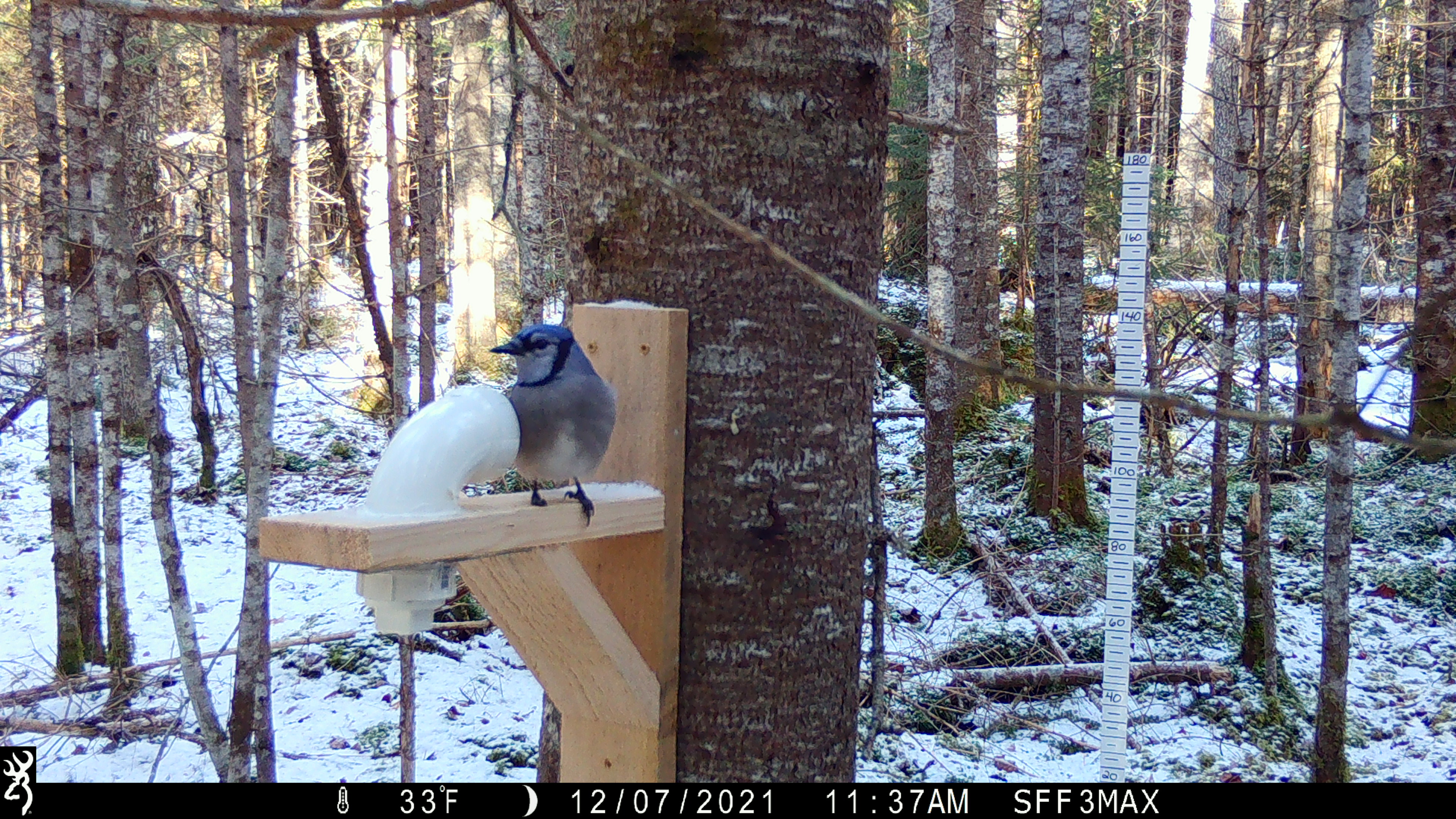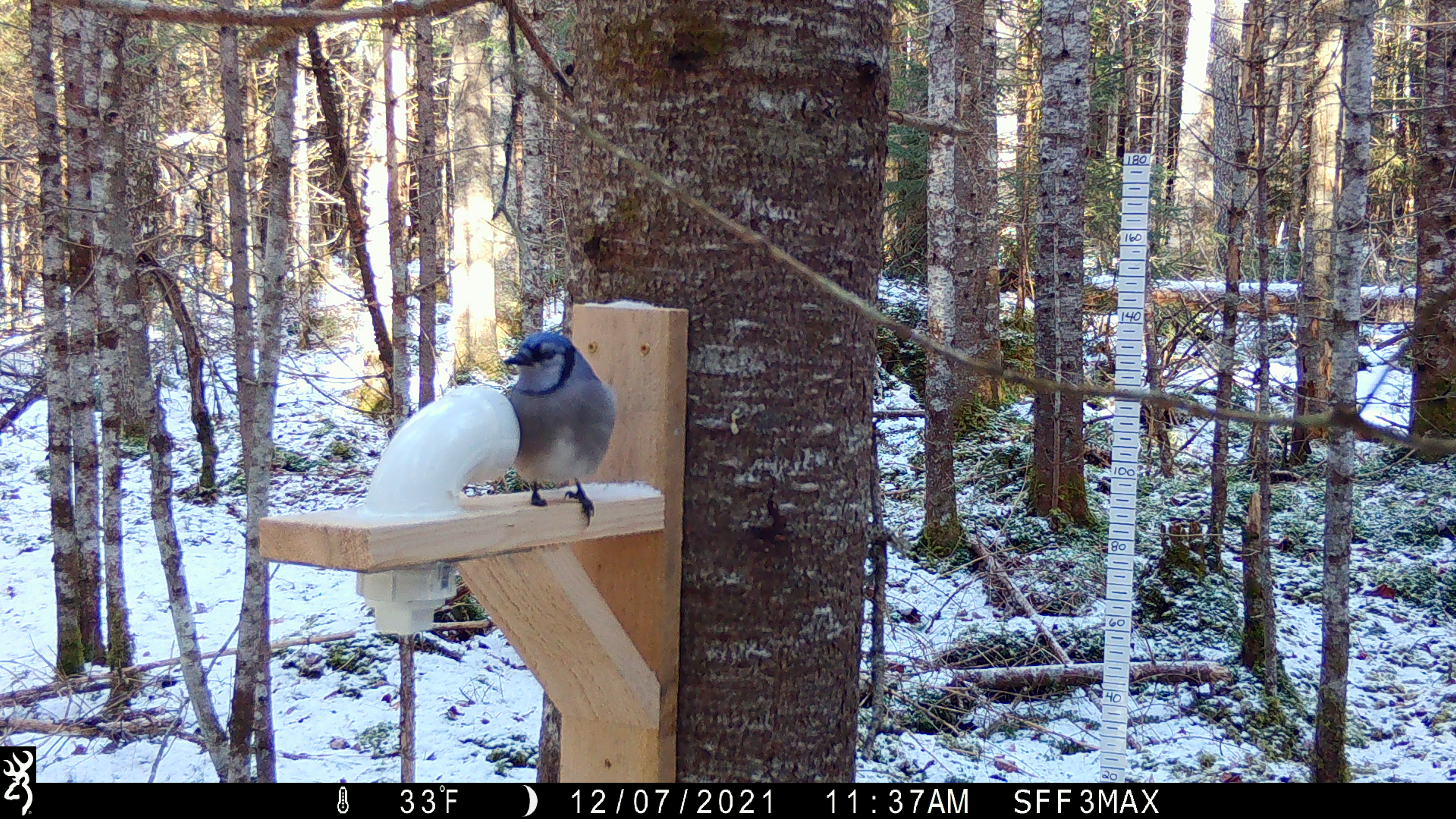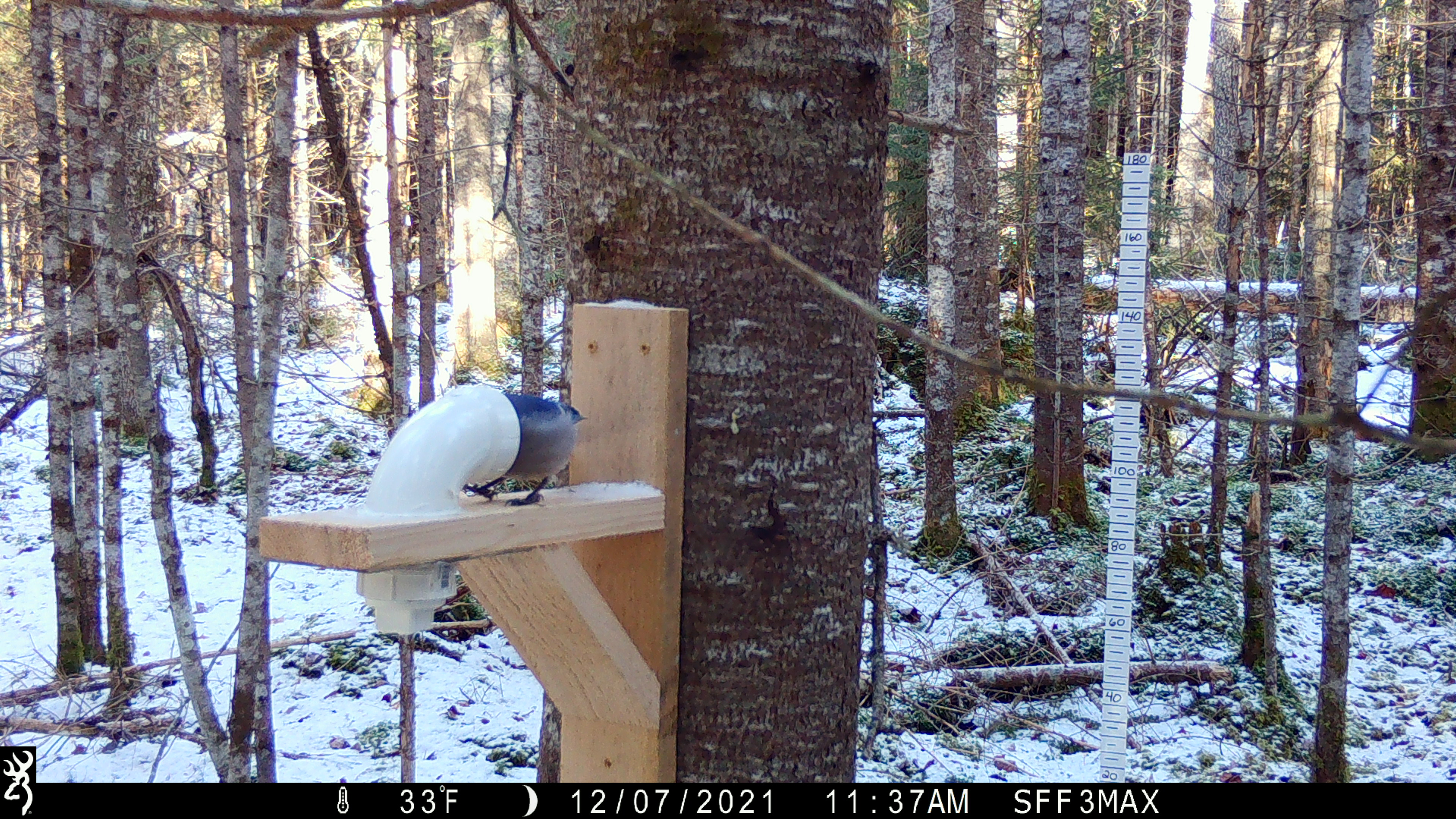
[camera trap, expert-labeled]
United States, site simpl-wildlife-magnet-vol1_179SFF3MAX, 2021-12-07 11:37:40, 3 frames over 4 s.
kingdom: Animalia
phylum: Chordata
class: Aves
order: Passeriformes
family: Corvidae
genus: Cyanocitta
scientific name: Cyanocitta cristata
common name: blue jay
Blue jay (Cyanocitta cristata).